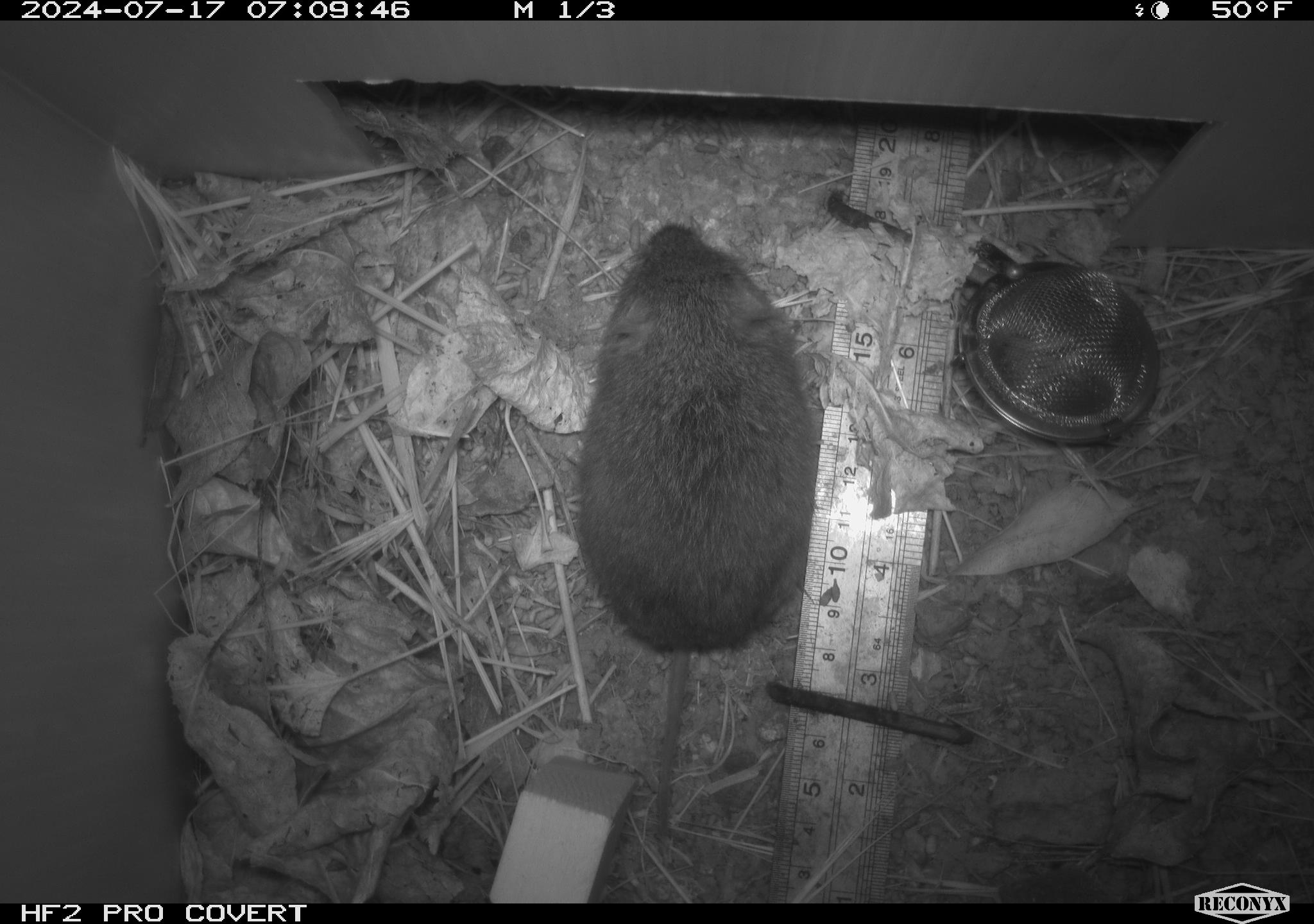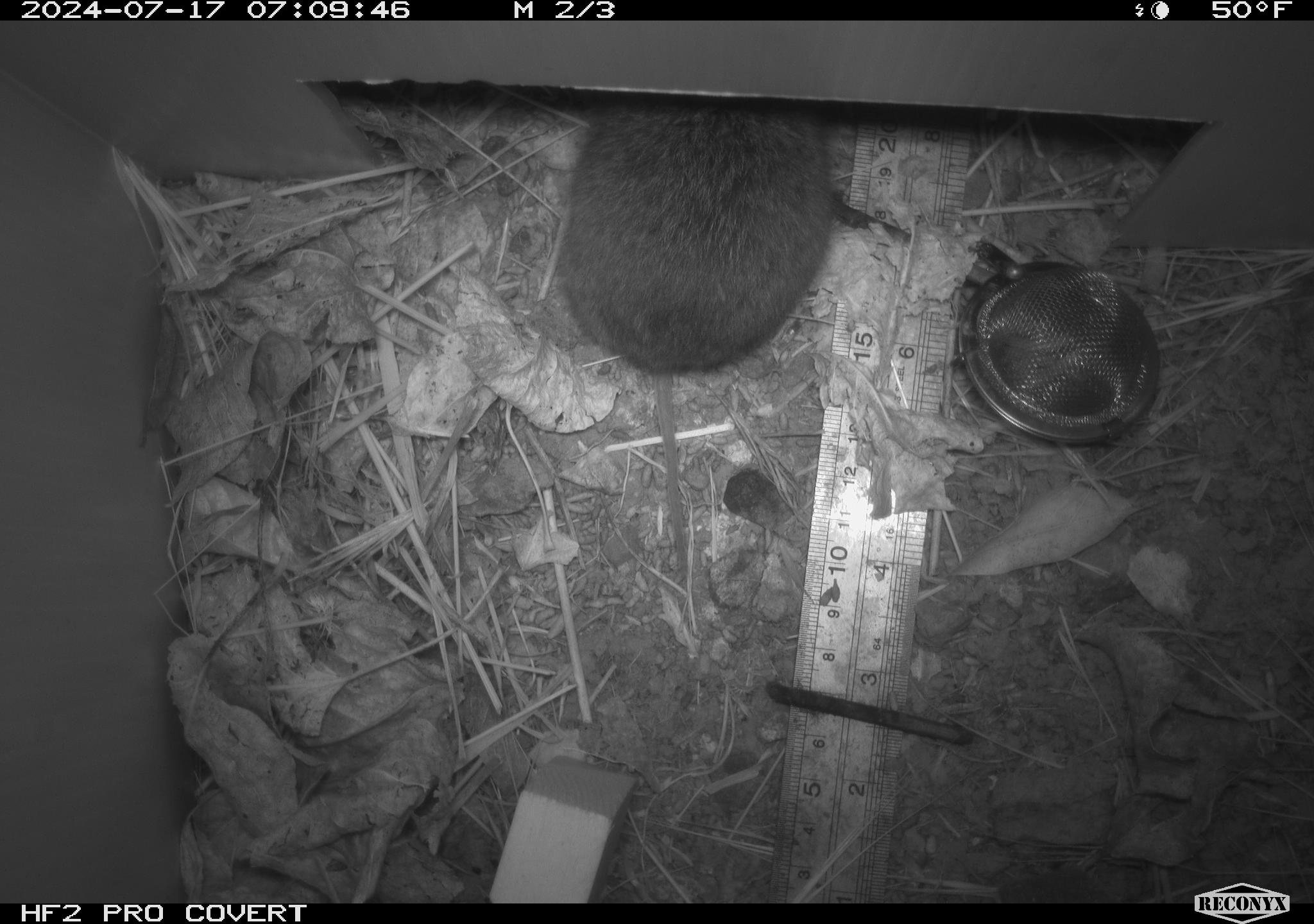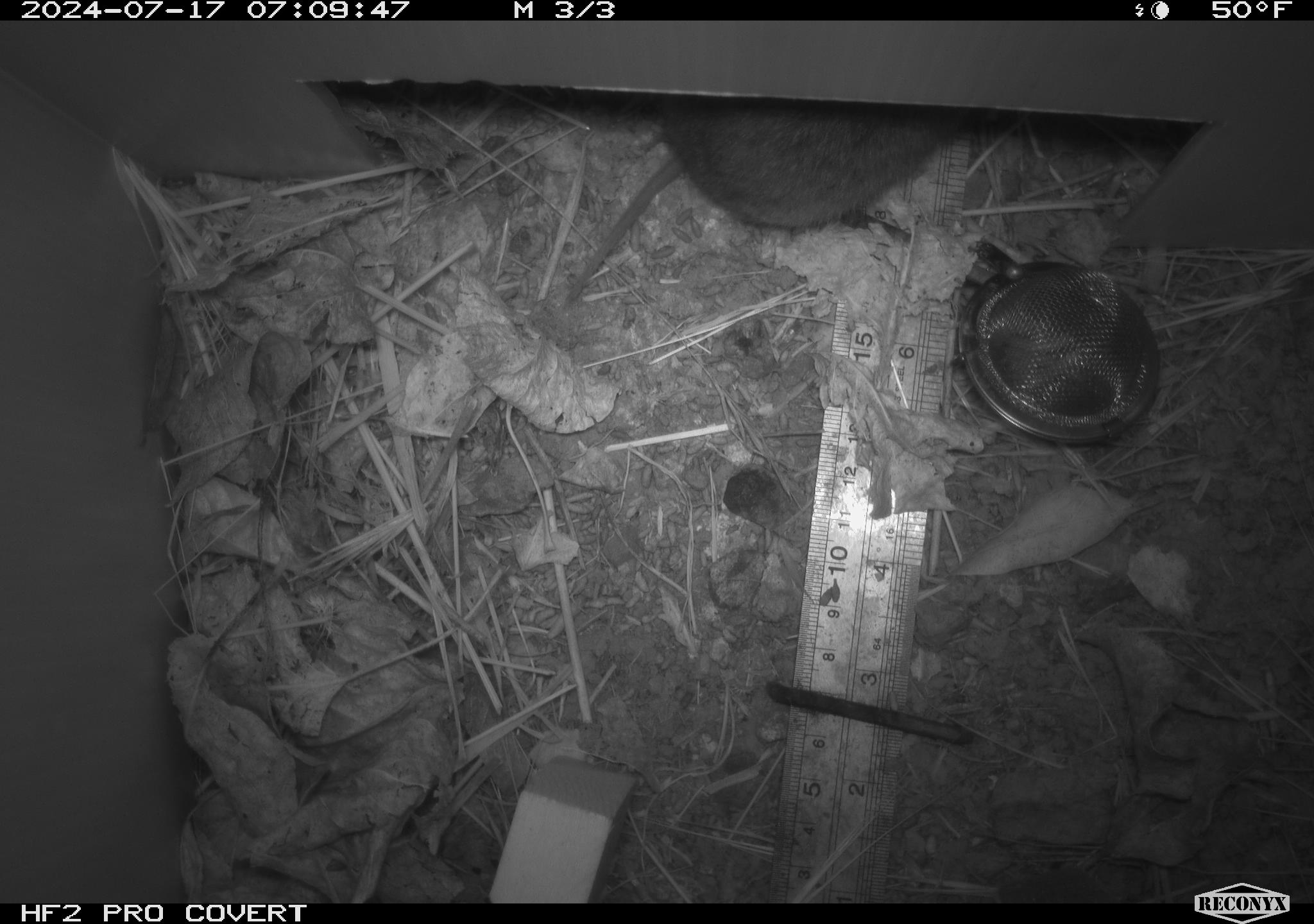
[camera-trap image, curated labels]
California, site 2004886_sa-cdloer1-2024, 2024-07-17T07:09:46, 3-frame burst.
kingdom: Animalia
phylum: Chordata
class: Mammalia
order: Rodentia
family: Cricetidae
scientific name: Arvicolinae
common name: voles, lemmings, and muskrats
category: arvicolinae subfamily